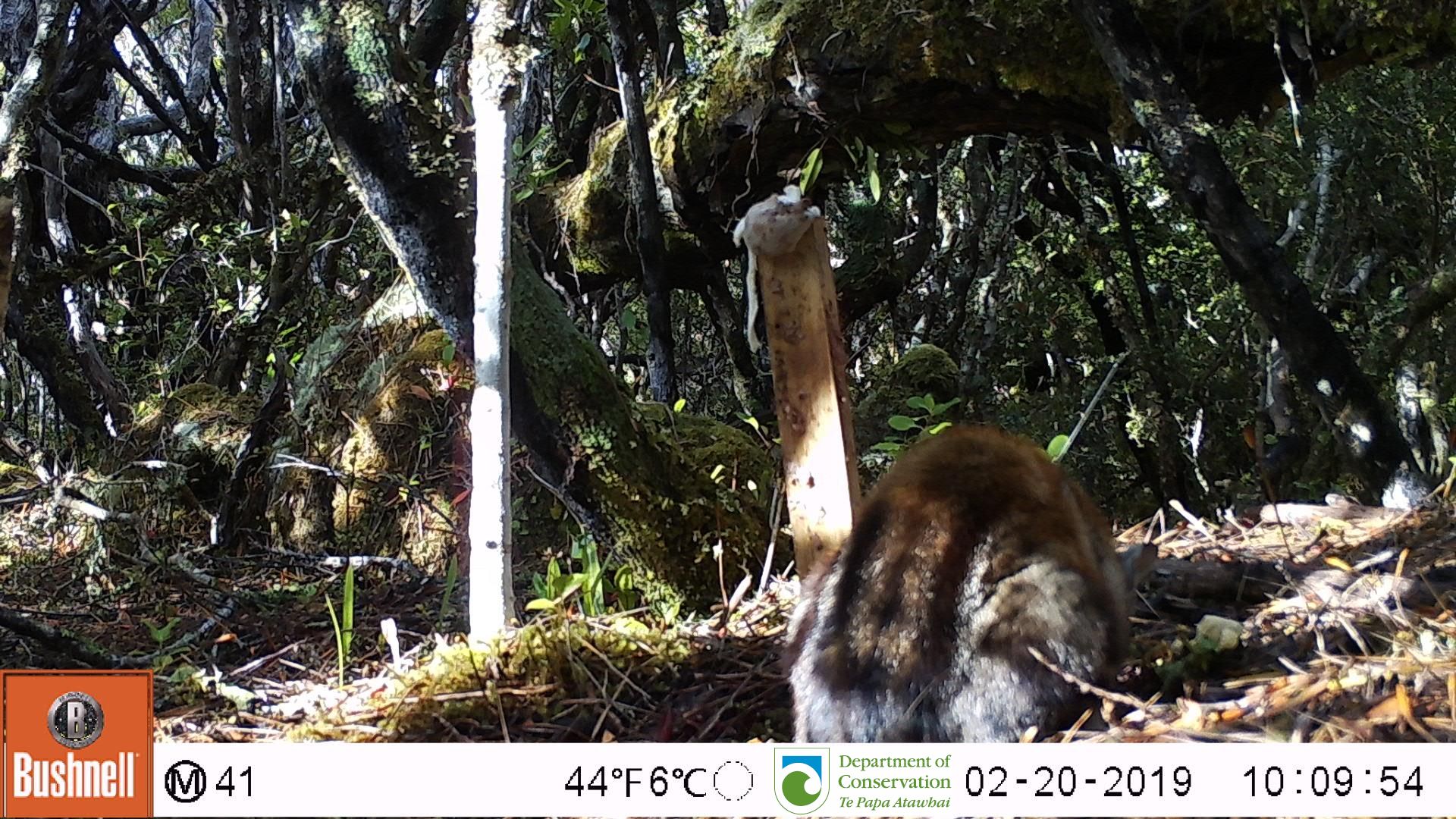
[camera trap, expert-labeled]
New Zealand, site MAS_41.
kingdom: Animalia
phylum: Chordata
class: Mammalia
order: Carnivora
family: Felidae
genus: Felis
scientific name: Felis catus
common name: domestic cat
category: cat